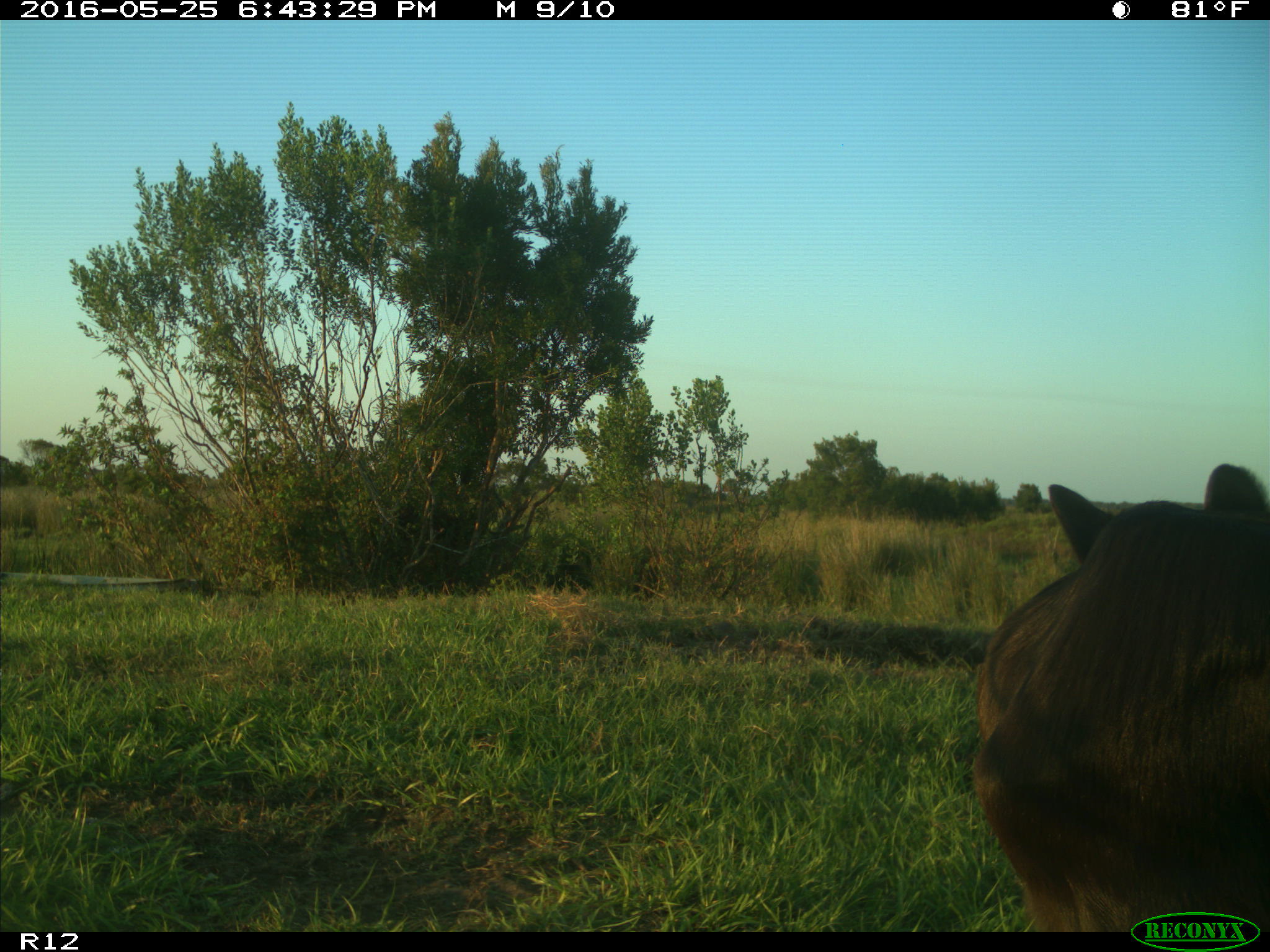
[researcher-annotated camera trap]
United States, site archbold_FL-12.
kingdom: Animalia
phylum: Chordata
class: Mammalia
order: Artiodactyla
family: Bovidae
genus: Bos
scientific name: Bos taurus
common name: domestic cow